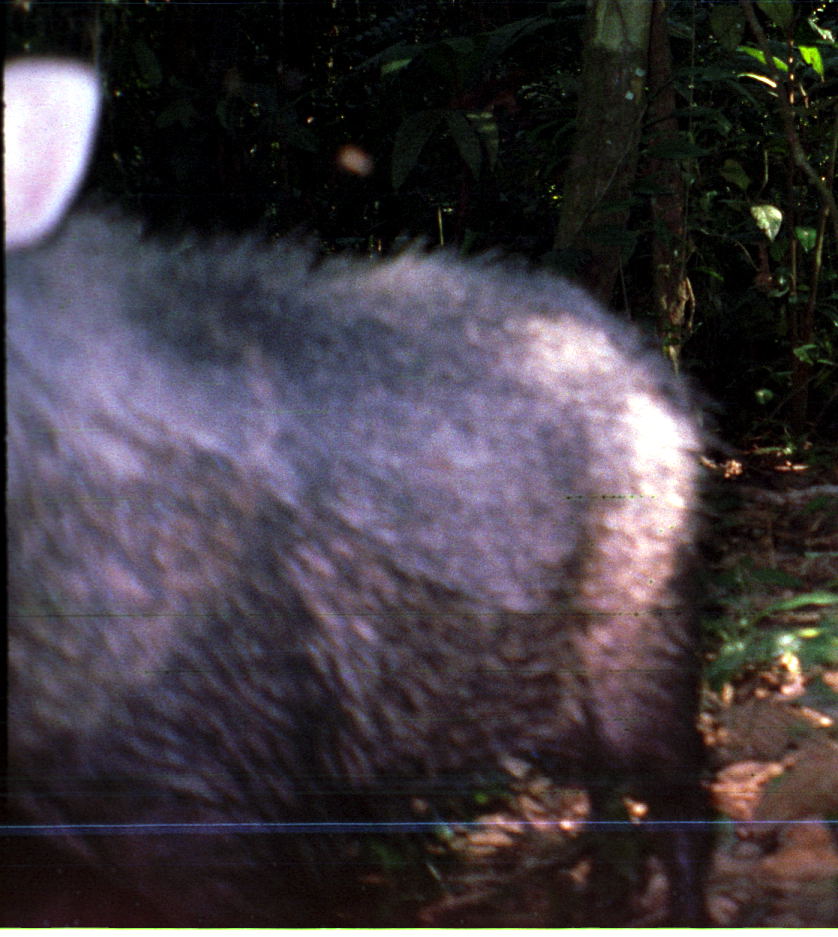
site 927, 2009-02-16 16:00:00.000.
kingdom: Animalia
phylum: Chordata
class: Mammalia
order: Artiodactyla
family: Tayassuidae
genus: Pecari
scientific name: Pecari tajacu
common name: collared peccary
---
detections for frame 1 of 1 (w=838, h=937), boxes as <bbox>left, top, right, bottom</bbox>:
pecari tajacu: <bbox>5, 52, 724, 929</bbox>